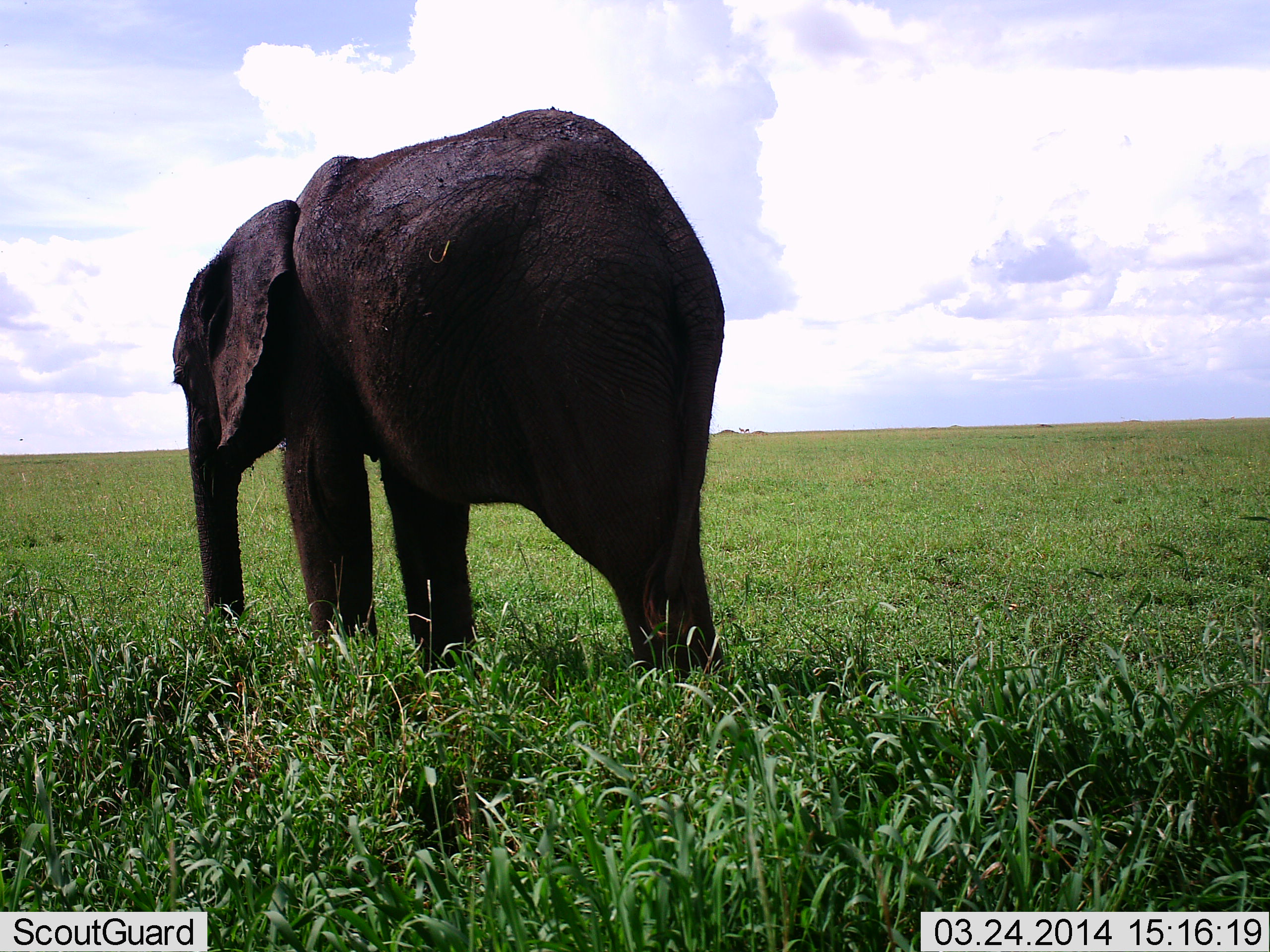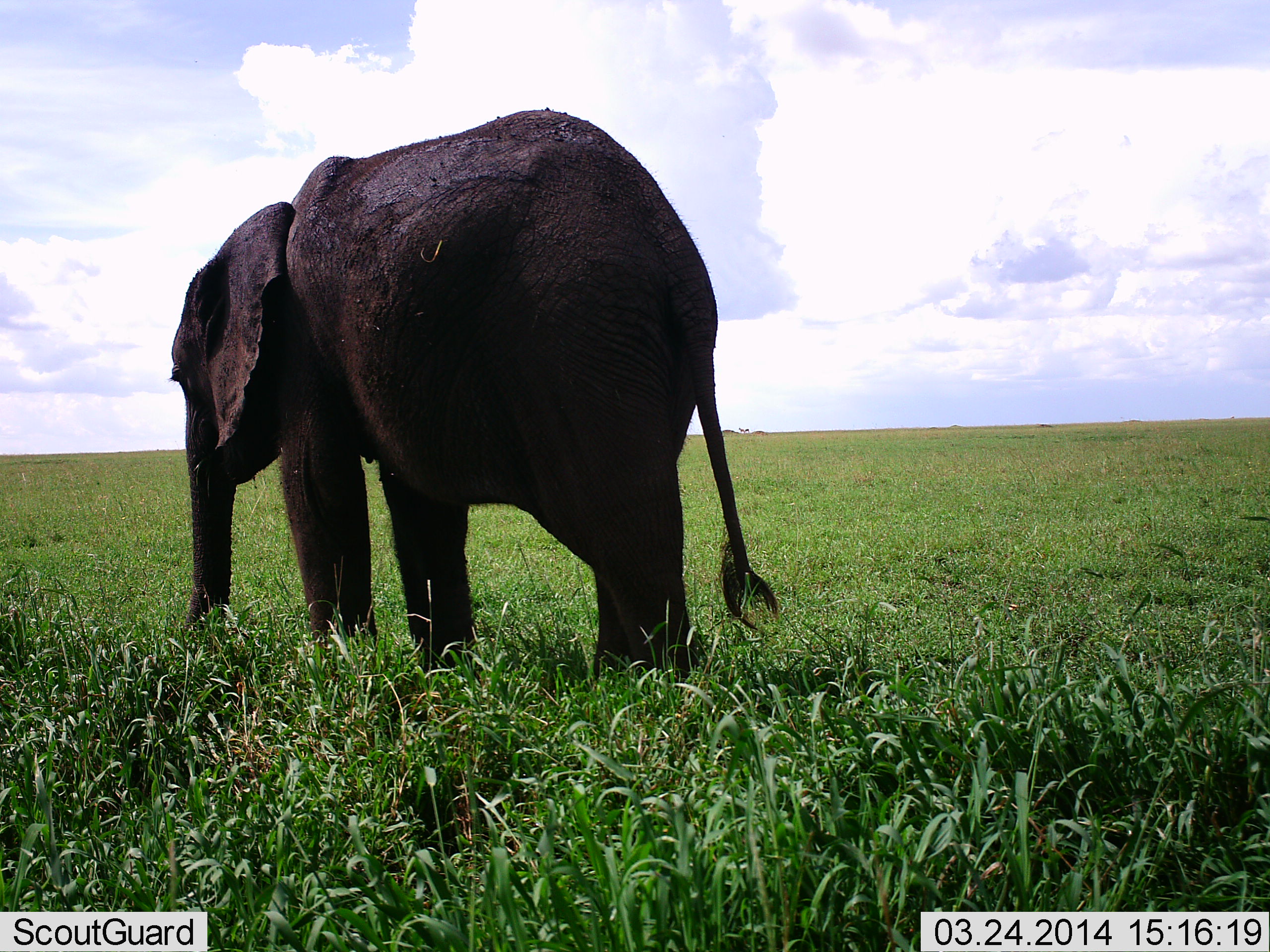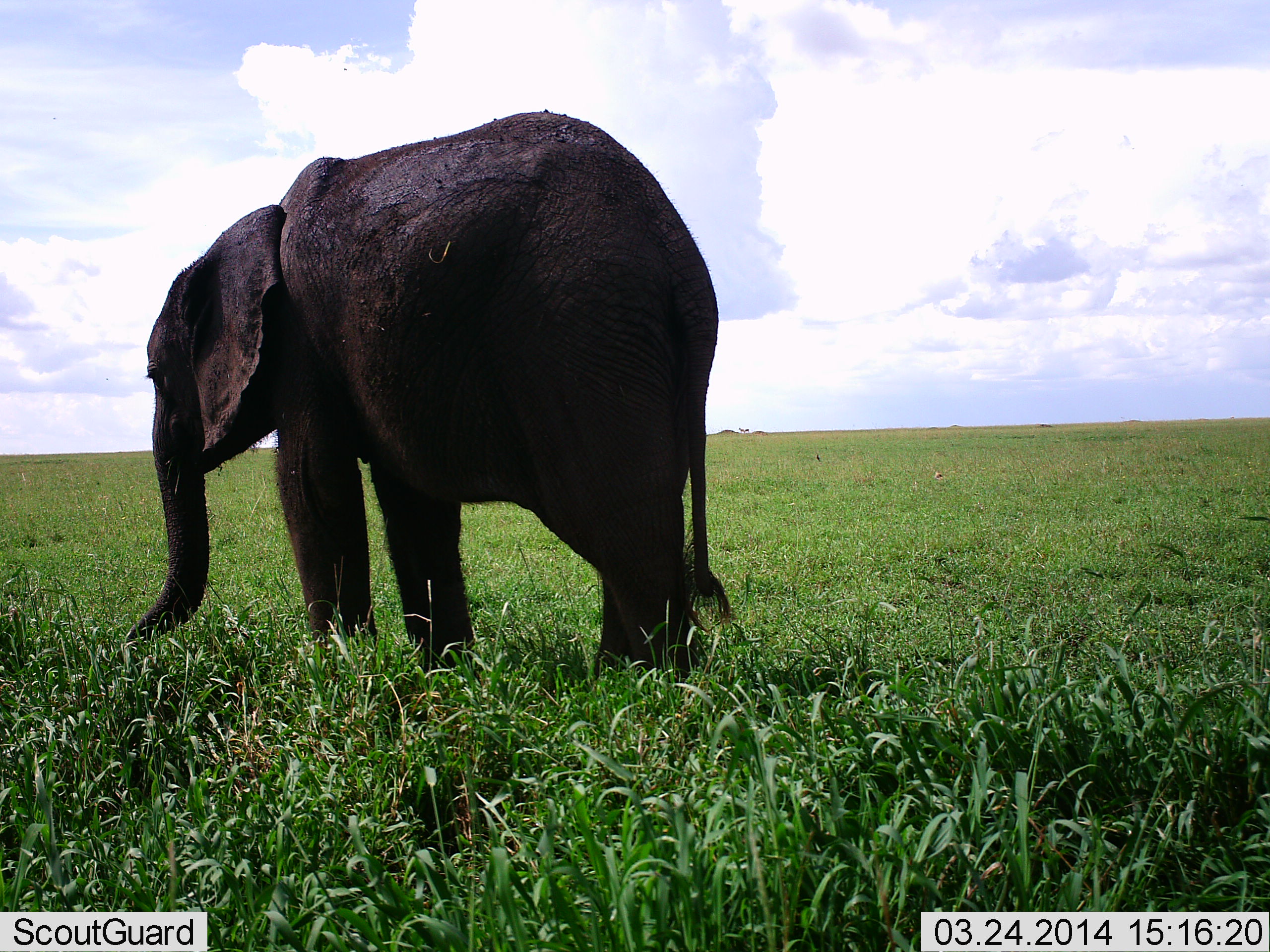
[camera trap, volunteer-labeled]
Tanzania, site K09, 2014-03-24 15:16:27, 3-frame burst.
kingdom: Animalia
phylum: Chordata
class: Mammalia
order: Proboscidea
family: Elephantidae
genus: Loxodonta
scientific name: Loxodonta africana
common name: african bush elephant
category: elephant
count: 1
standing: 80%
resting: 0%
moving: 10%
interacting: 0%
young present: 10%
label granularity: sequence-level